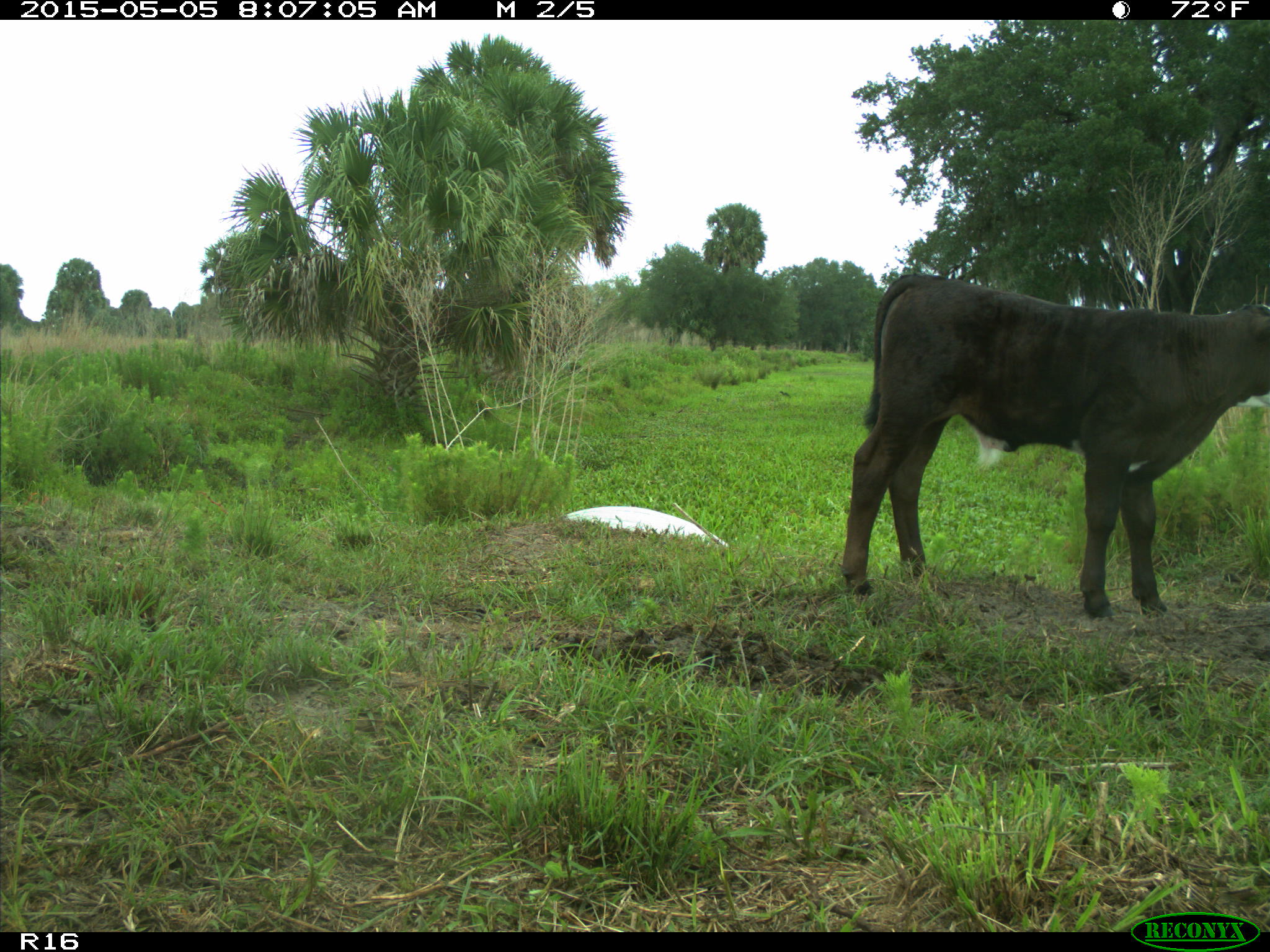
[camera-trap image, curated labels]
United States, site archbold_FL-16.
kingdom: Animalia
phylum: Chordata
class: Mammalia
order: Artiodactyla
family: Bovidae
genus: Bos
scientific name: Bos taurus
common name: domestic cow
Bos taurus (domestic cow).